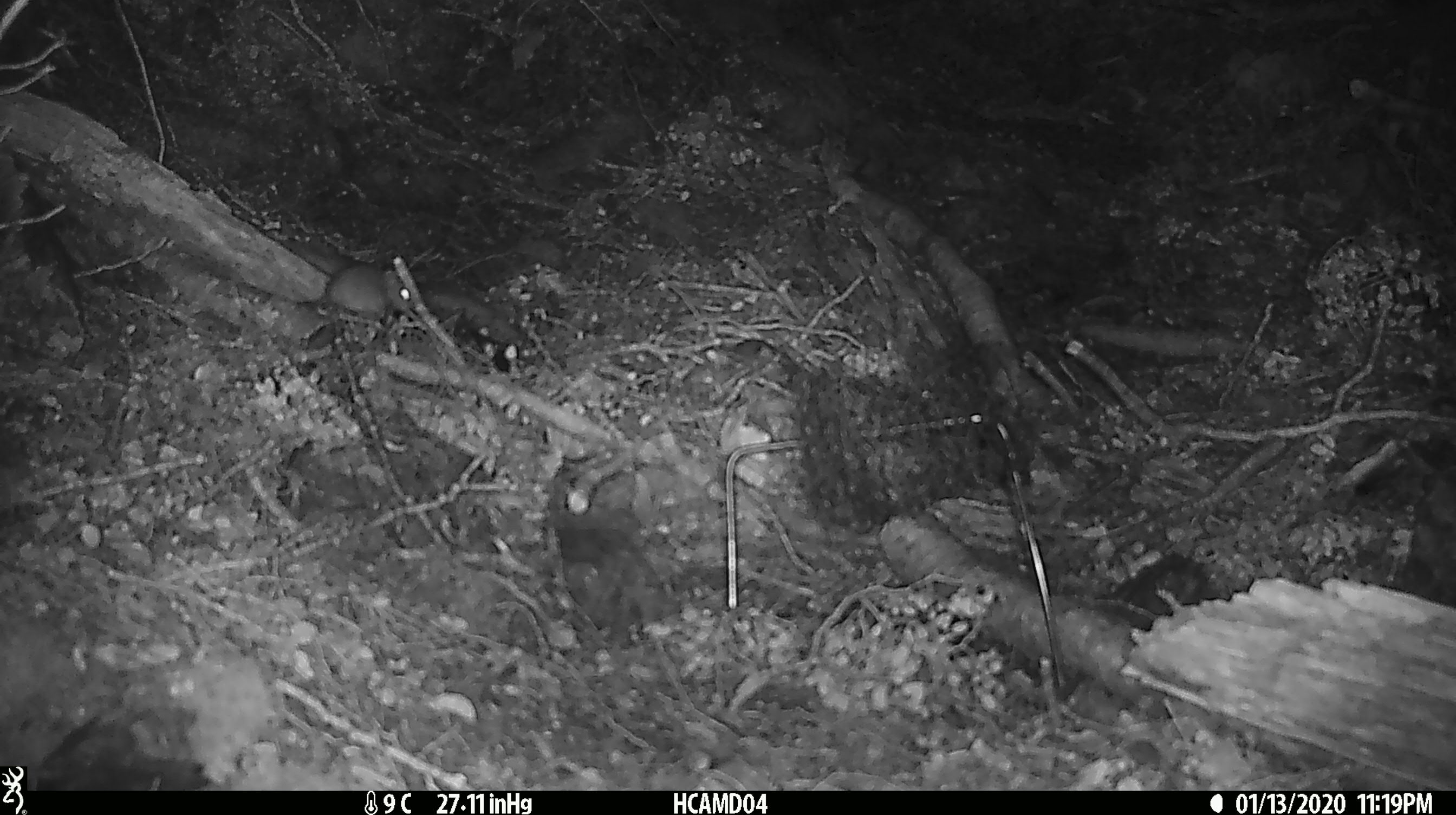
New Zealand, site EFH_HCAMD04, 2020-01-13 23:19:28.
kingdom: Animalia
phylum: Chordata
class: Mammalia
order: Rodentia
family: Muridae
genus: Mus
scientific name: Mus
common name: mouse